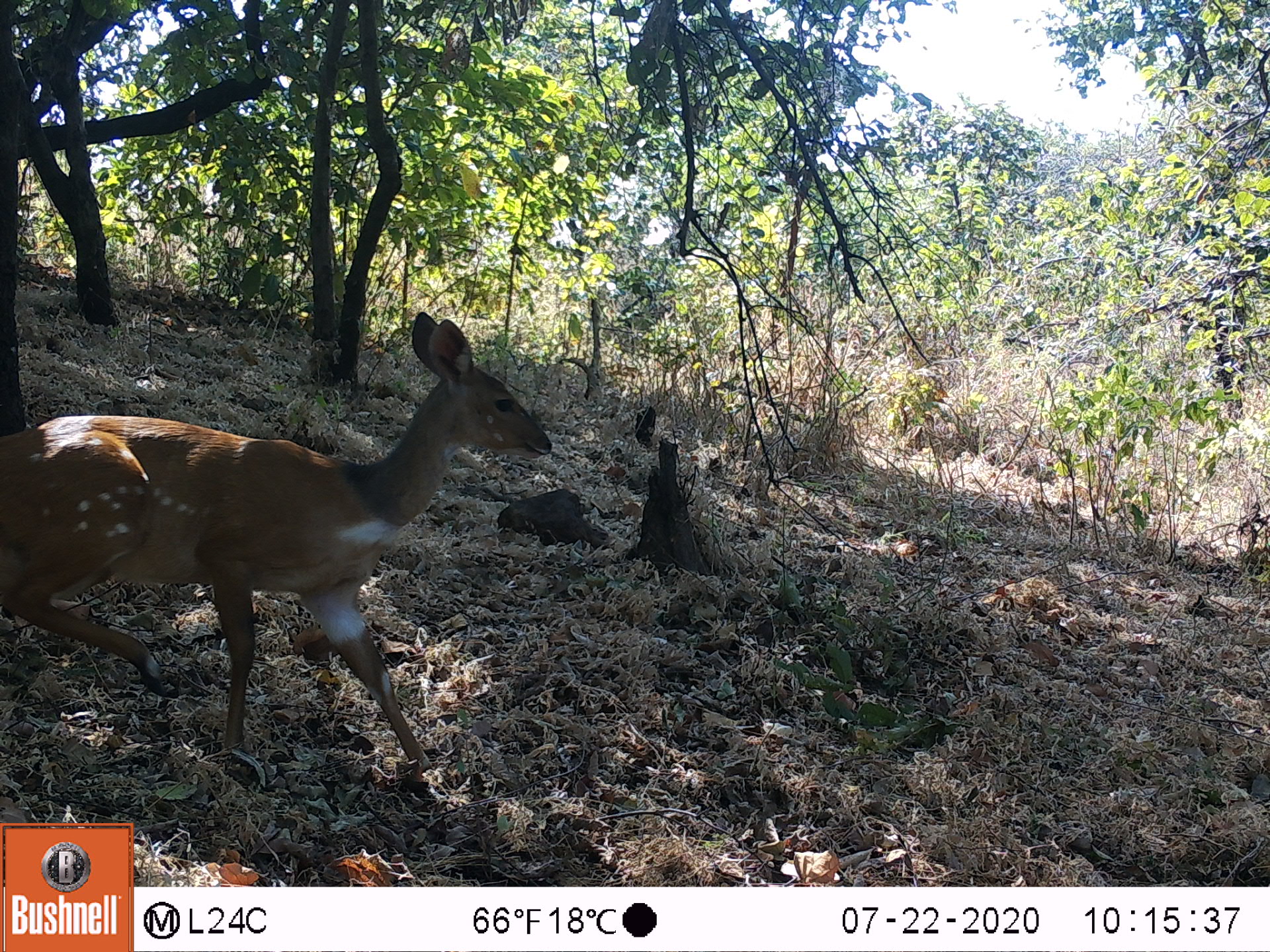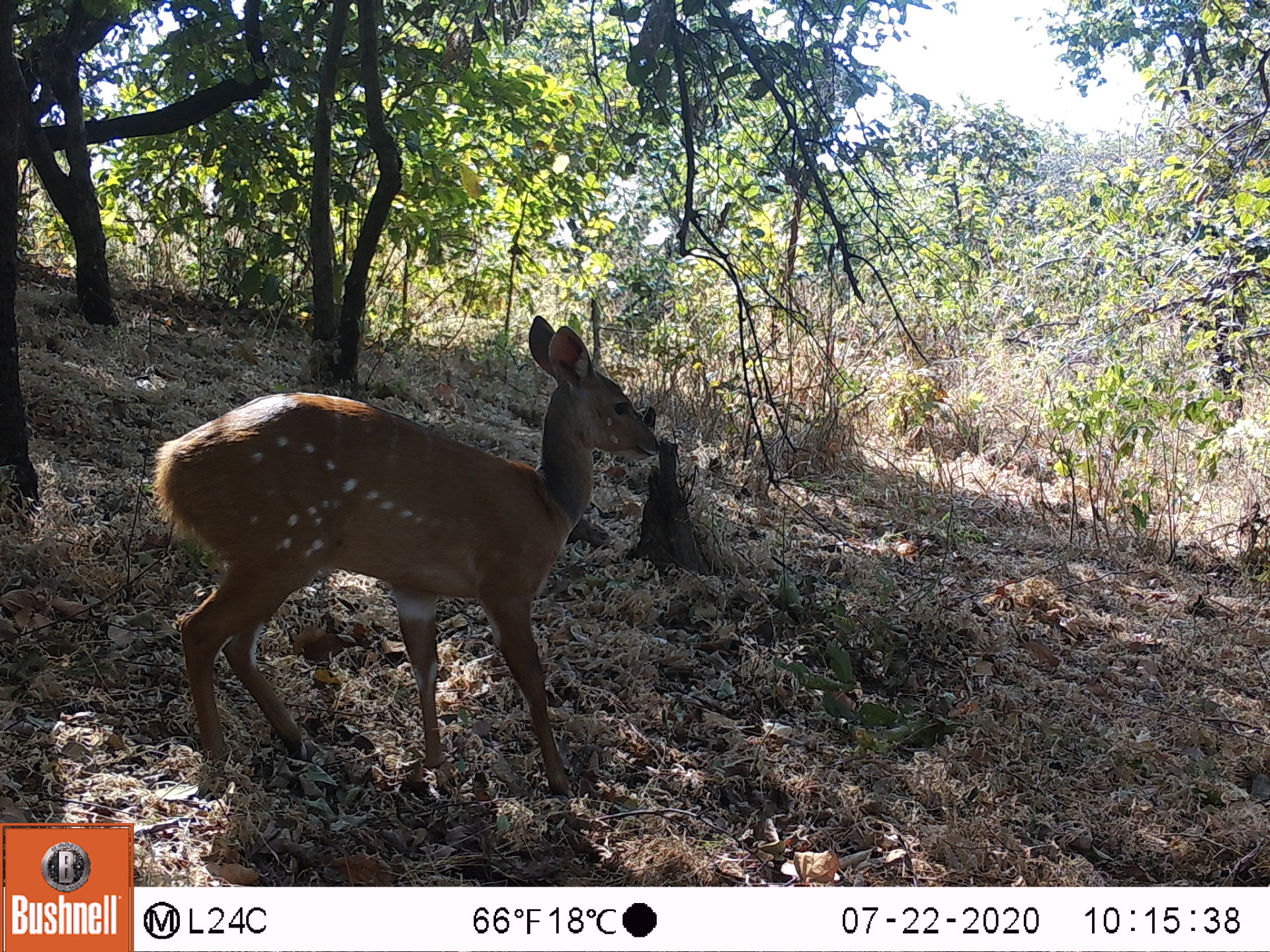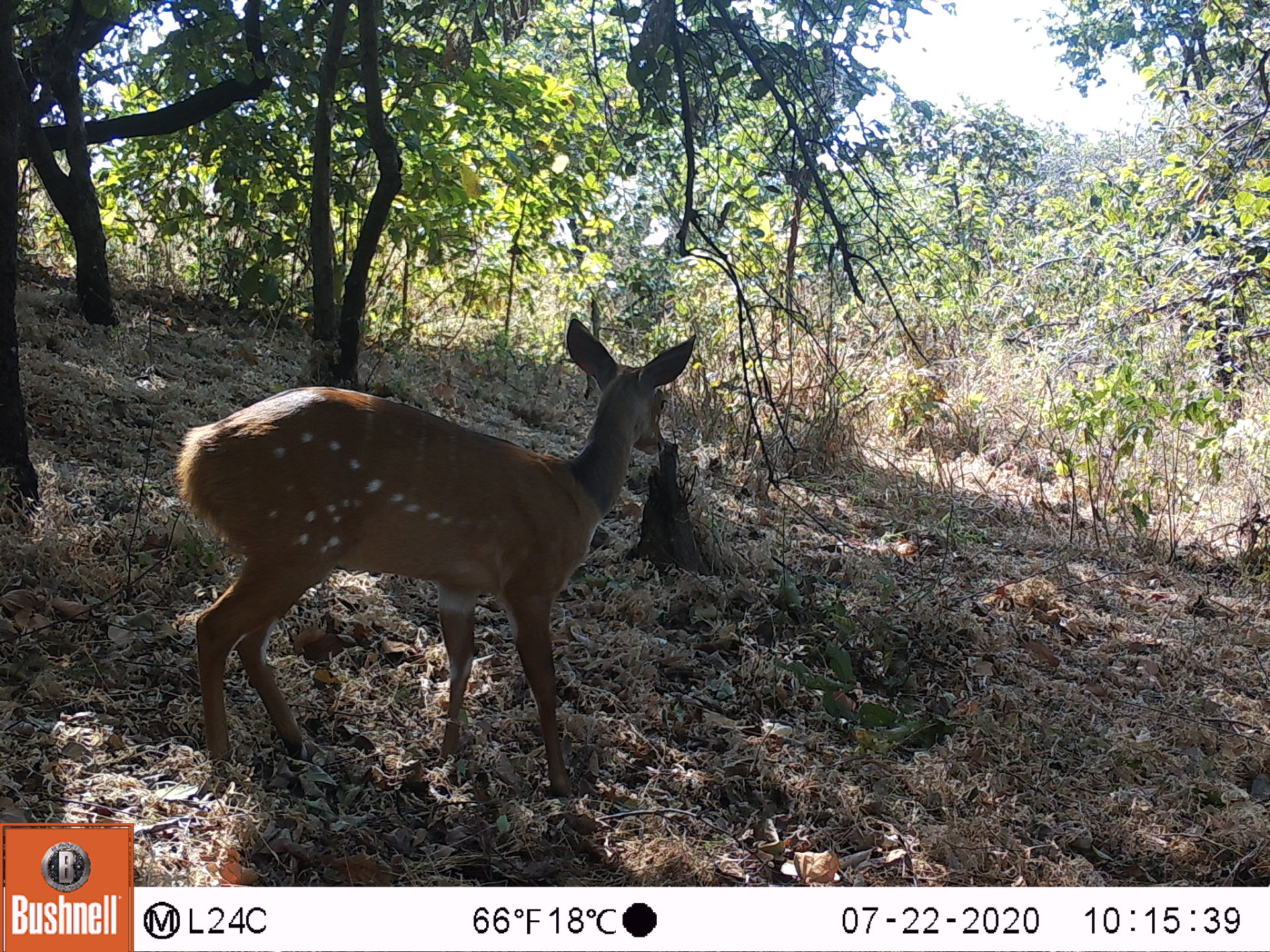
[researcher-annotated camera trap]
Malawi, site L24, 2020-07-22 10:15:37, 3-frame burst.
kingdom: Animalia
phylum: Chordata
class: Mammalia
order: Artiodactyla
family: Bovidae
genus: Tragelaphus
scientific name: Tragelaphus sylvaticus sylvaticus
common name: cape bushbuck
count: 1